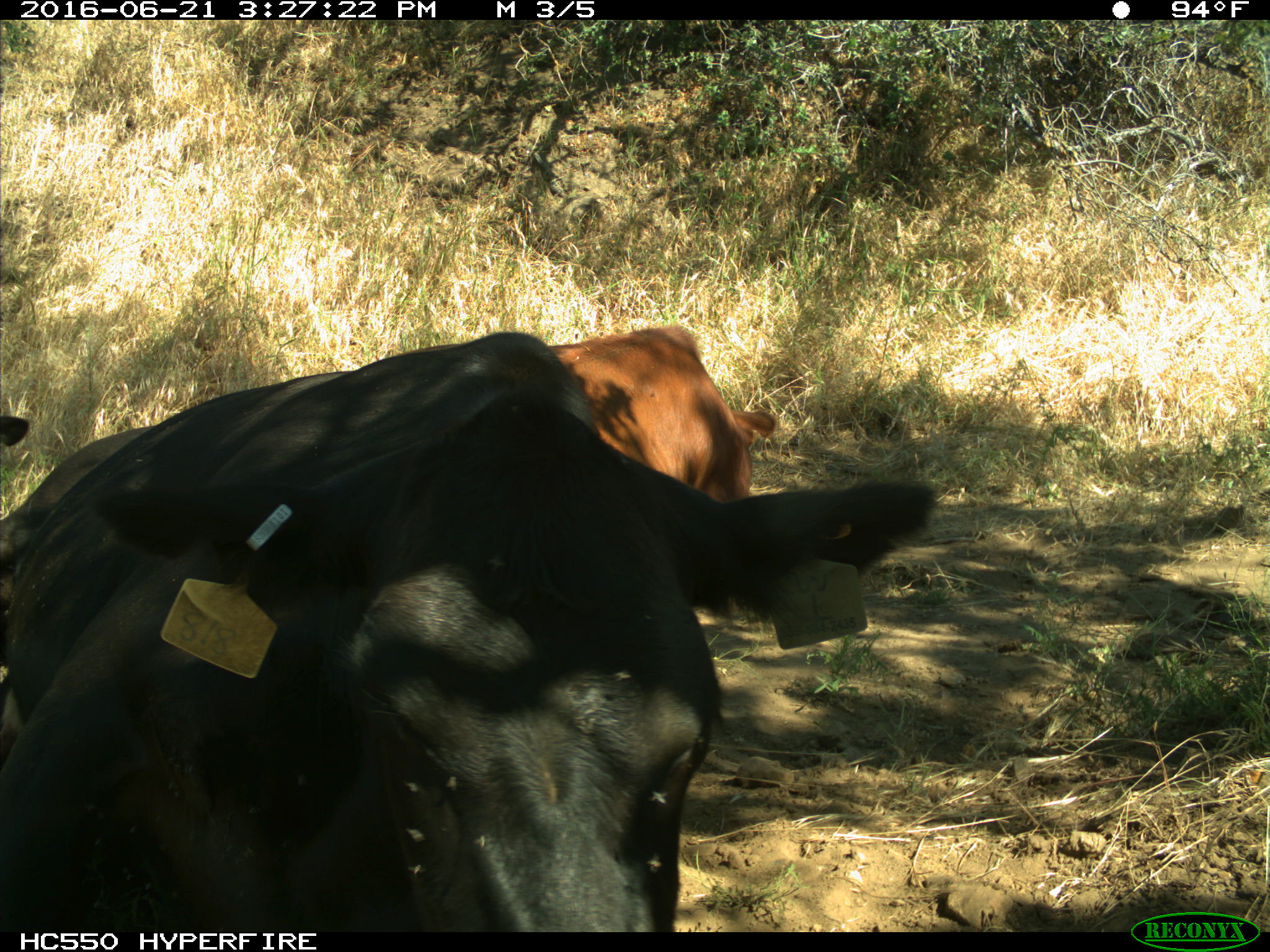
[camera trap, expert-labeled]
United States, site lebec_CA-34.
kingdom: Animalia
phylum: Chordata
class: Mammalia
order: Artiodactyla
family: Bovidae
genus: Bos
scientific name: Bos taurus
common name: domestic cow